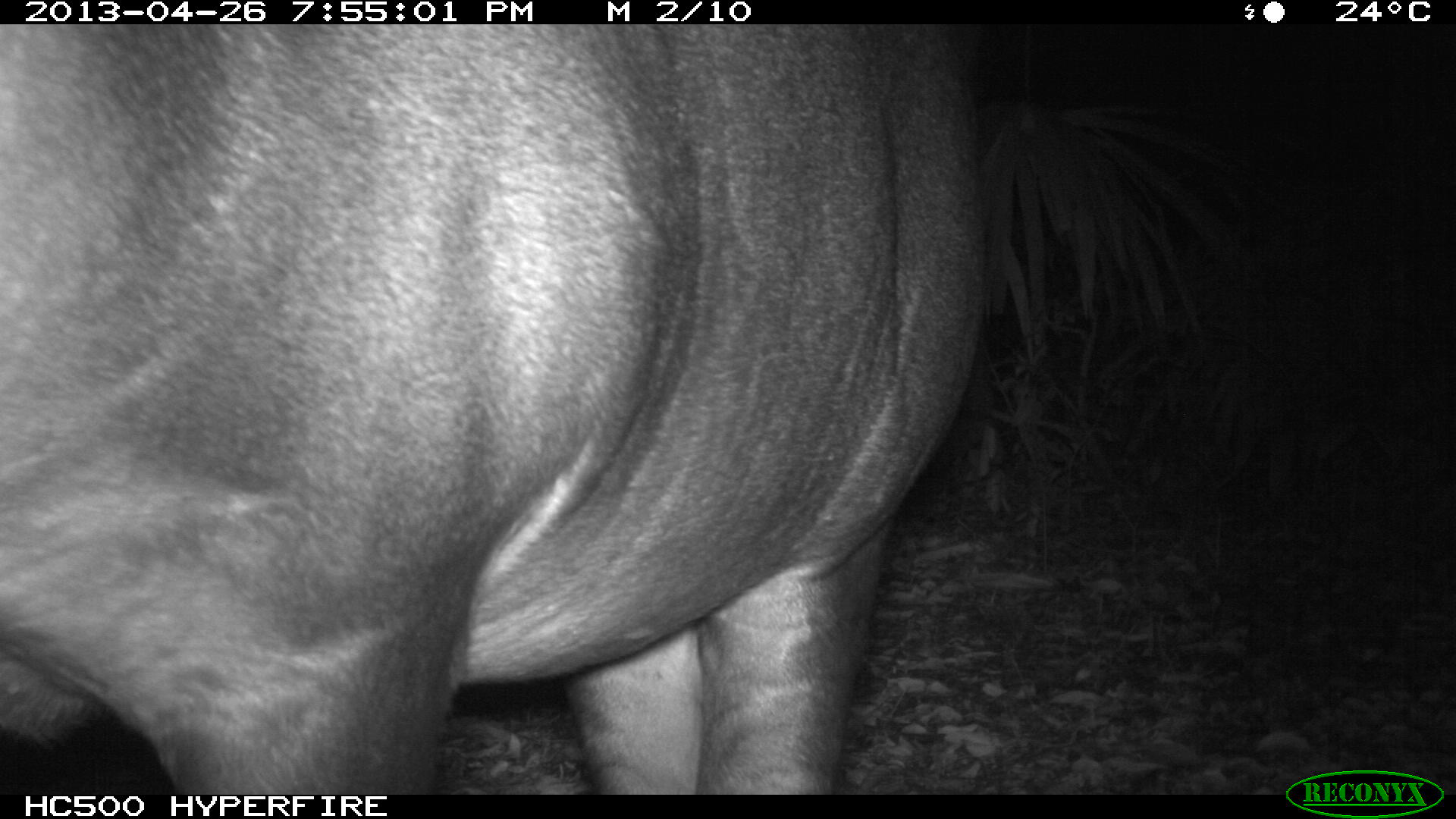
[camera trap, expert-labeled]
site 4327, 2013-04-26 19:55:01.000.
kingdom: Animalia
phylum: Chordata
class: Mammalia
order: Perissodactyla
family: Tapiridae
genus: Tapirus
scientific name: Tapirus bairdii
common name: baird's tapir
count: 1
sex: female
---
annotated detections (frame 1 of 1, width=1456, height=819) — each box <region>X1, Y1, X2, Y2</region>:
tapirus bairdii: <region>0, 23, 983, 792</region>